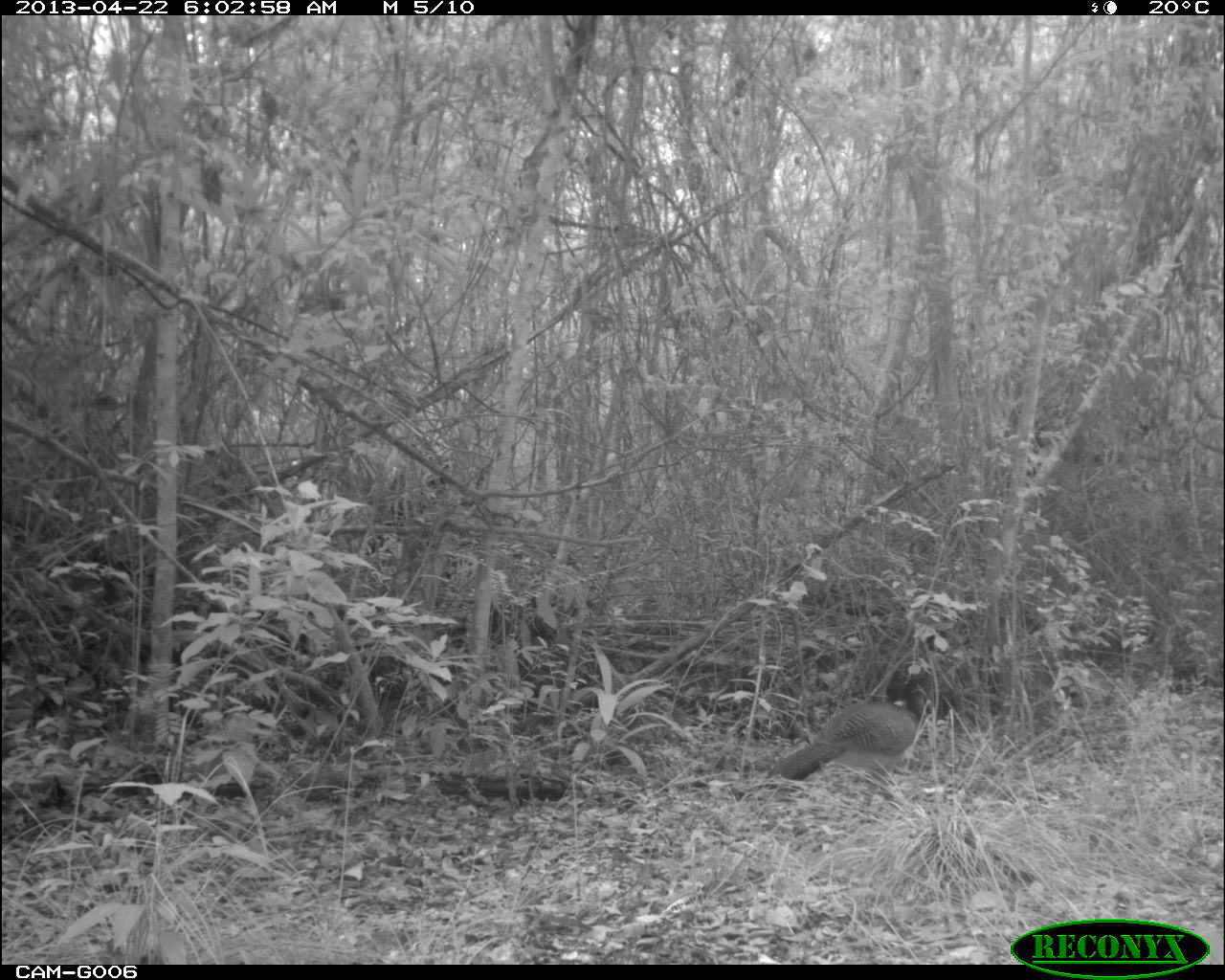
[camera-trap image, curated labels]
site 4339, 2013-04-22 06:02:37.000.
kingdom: Animalia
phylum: Chordata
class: Aves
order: Galliformes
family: Cracidae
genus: Crax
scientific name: Crax rubra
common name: great curassow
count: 2